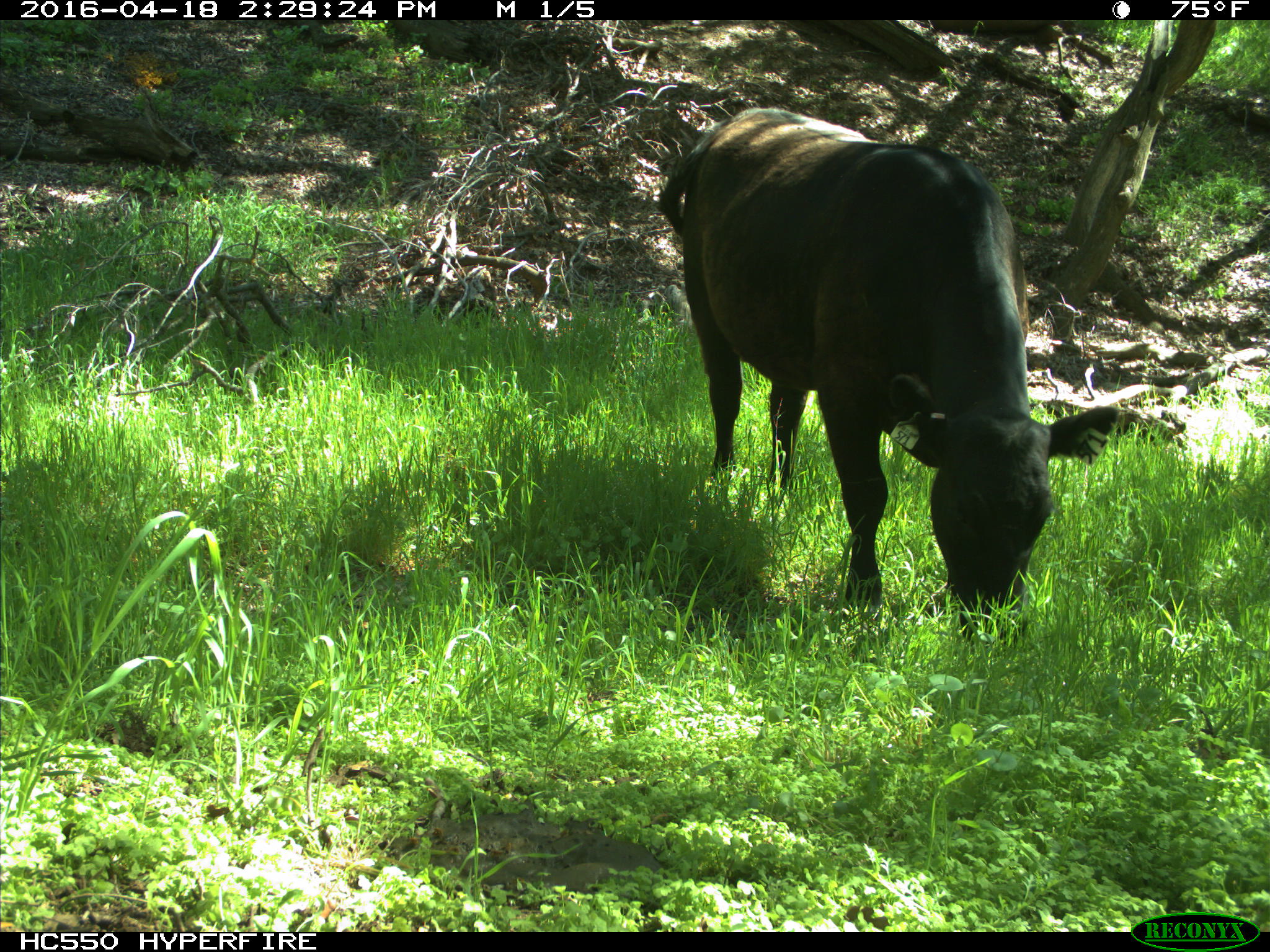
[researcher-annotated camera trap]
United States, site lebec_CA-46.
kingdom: Animalia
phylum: Chordata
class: Mammalia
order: Artiodactyla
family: Bovidae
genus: Bos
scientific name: Bos taurus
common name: domestic cow